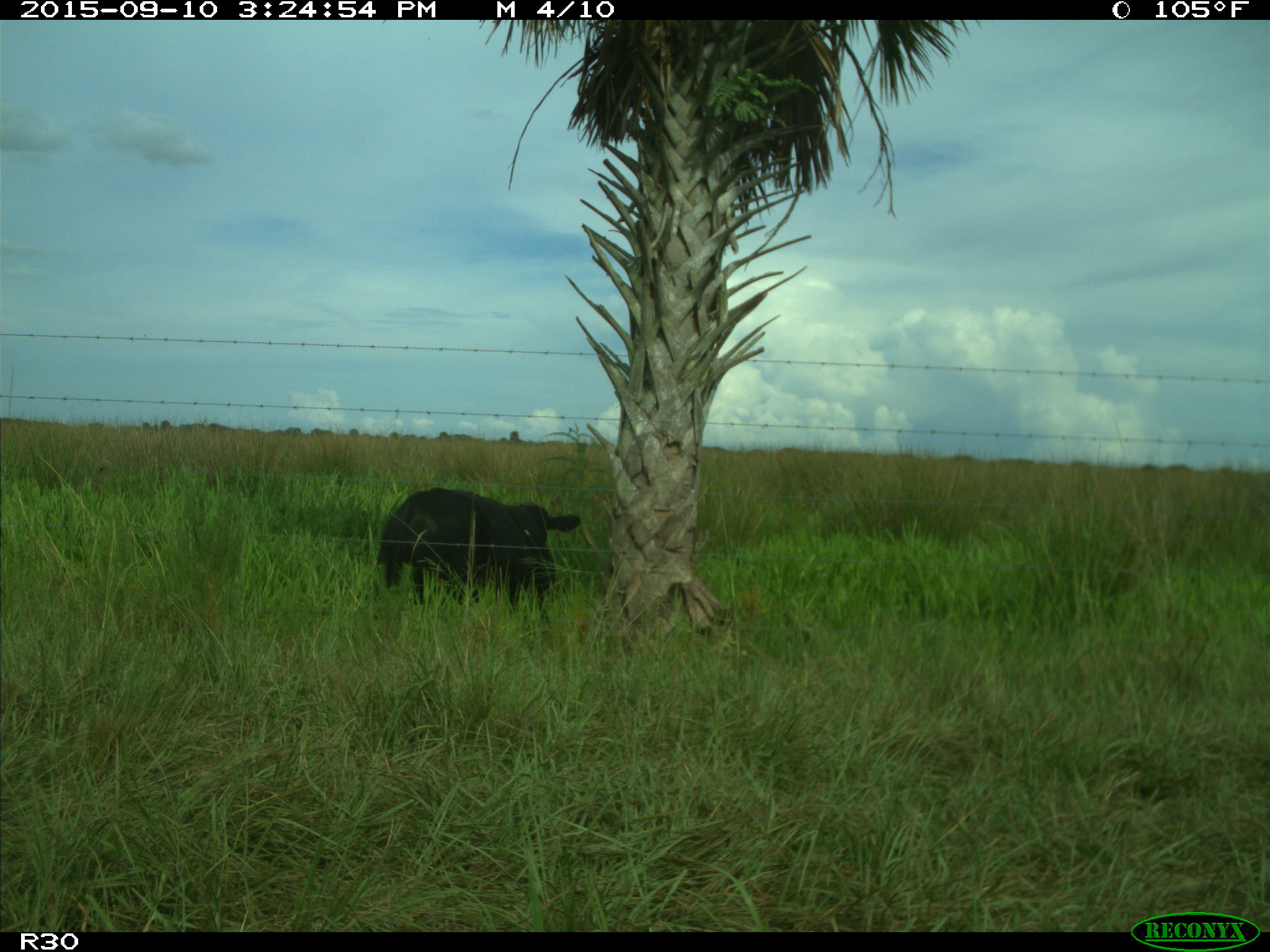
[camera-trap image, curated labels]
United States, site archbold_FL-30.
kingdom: Animalia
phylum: Chordata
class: Mammalia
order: Artiodactyla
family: Bovidae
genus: Bos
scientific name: Bos taurus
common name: domestic cow